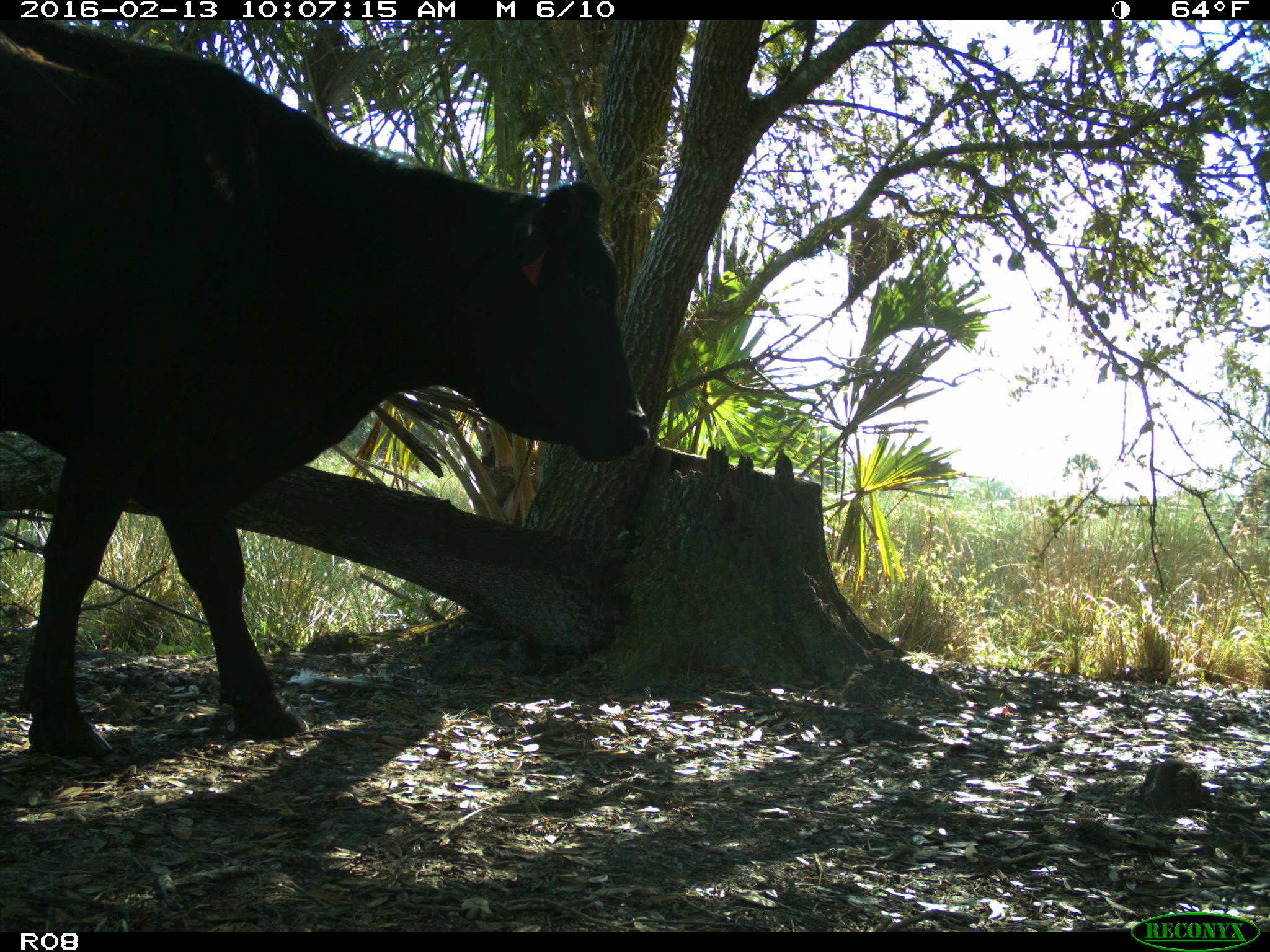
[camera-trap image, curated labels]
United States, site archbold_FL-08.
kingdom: Animalia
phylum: Chordata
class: Mammalia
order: Artiodactyla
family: Bovidae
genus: Bos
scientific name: Bos taurus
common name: domestic cow